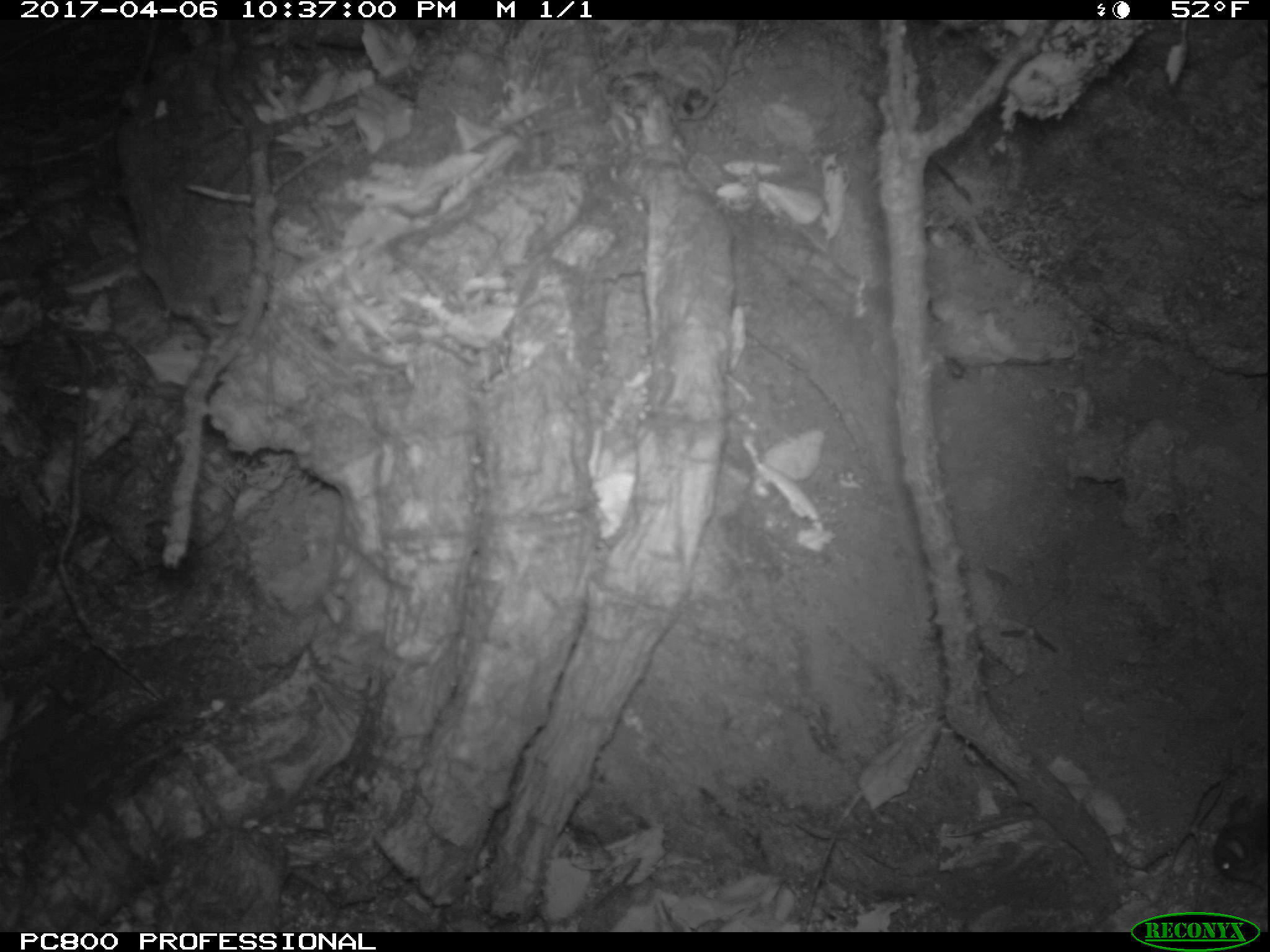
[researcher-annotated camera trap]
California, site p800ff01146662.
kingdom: Animalia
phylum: Chordata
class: Mammalia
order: Rodentia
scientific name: Rodentia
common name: rodent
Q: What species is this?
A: Rodent (Rodentia).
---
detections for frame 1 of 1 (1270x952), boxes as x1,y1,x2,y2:
rodent: 1210,796,1269,891